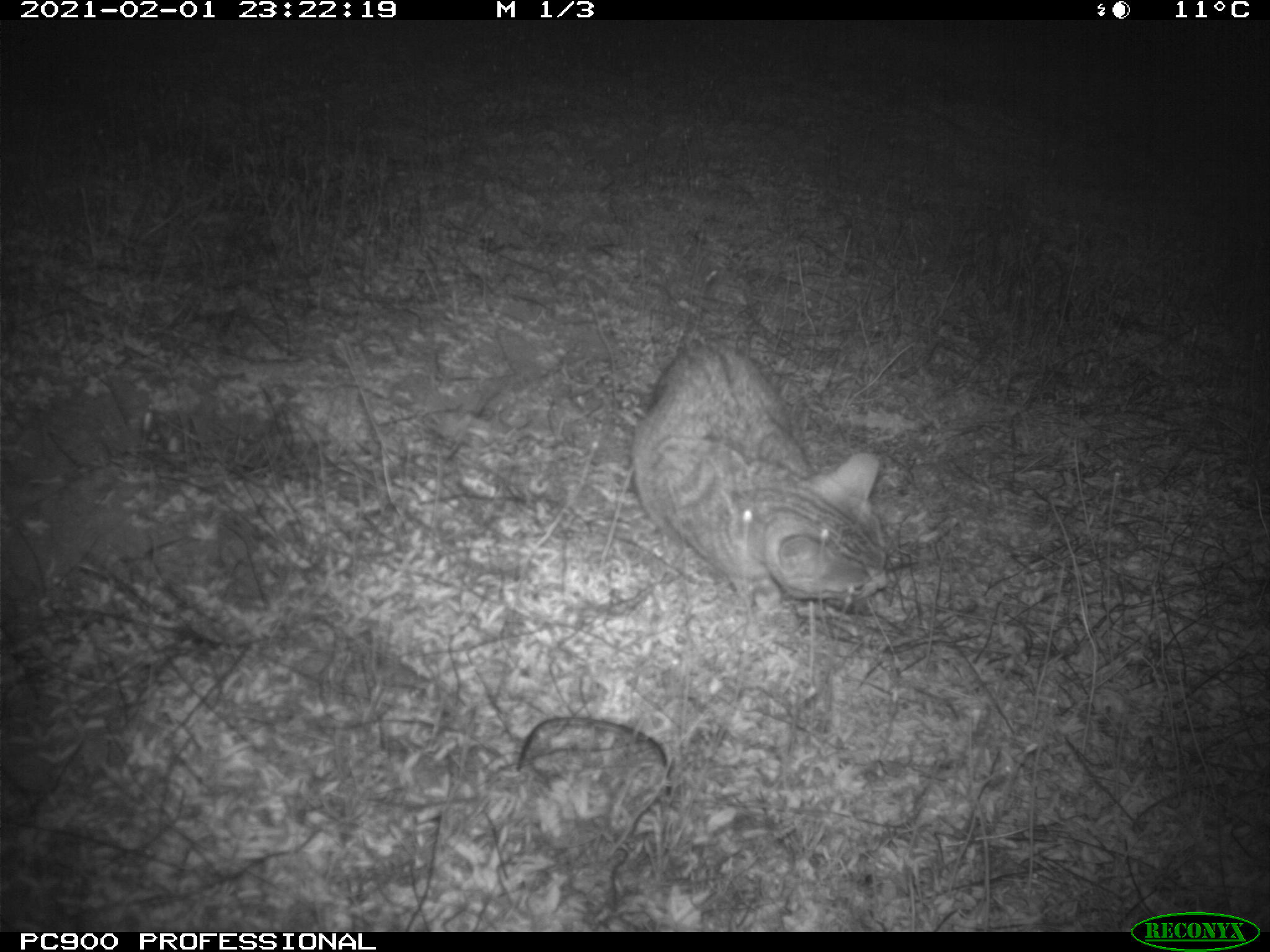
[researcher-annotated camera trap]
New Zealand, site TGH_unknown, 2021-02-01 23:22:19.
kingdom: Animalia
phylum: Chordata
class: Mammalia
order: Carnivora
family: Felidae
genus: Felis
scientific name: Felis catus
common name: domestic cat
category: cat